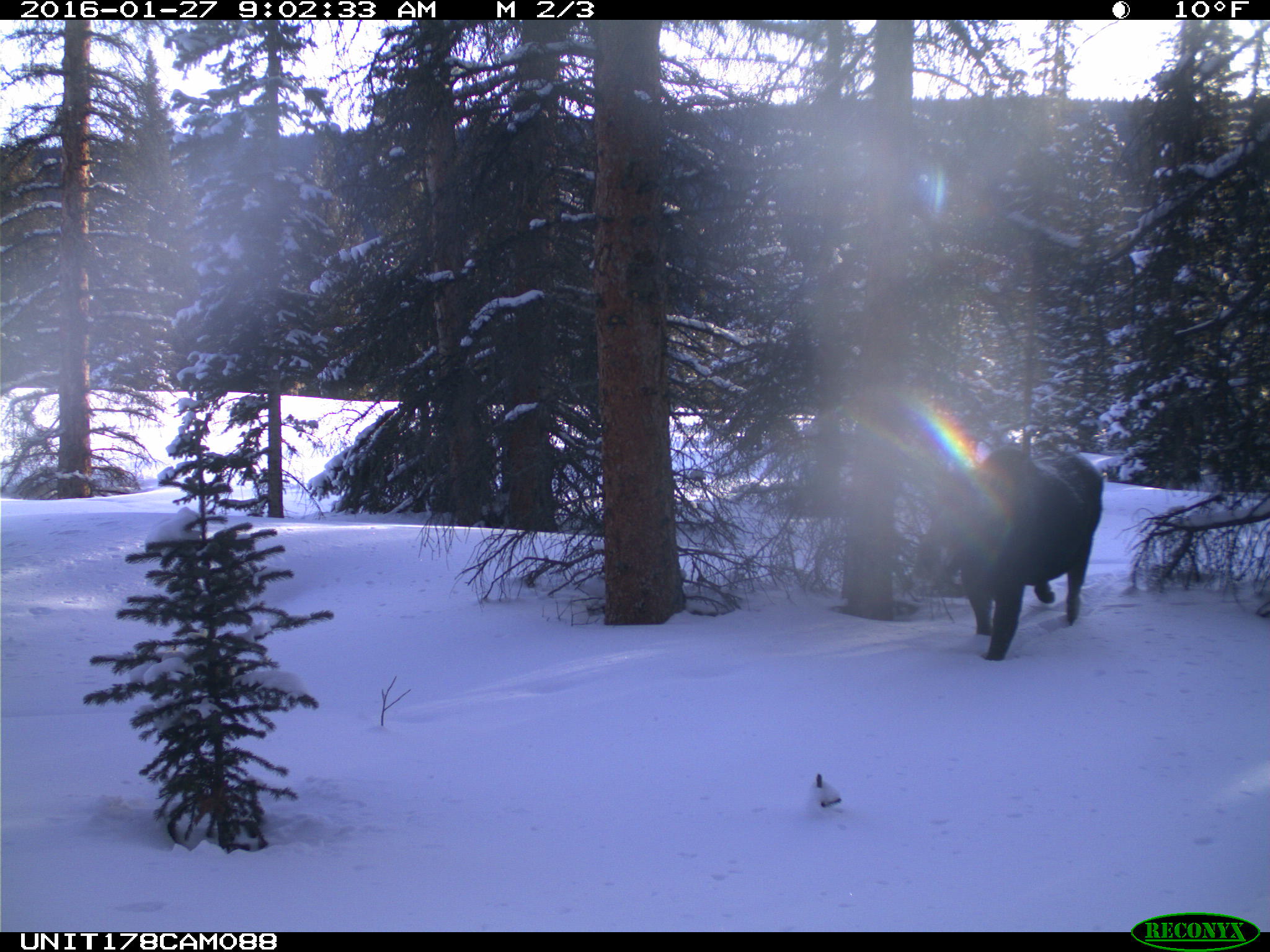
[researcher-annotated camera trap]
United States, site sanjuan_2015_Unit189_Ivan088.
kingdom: Animalia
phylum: Chordata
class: Mammalia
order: Artiodactyla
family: Cervidae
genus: Alces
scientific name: Alces alces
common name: moose